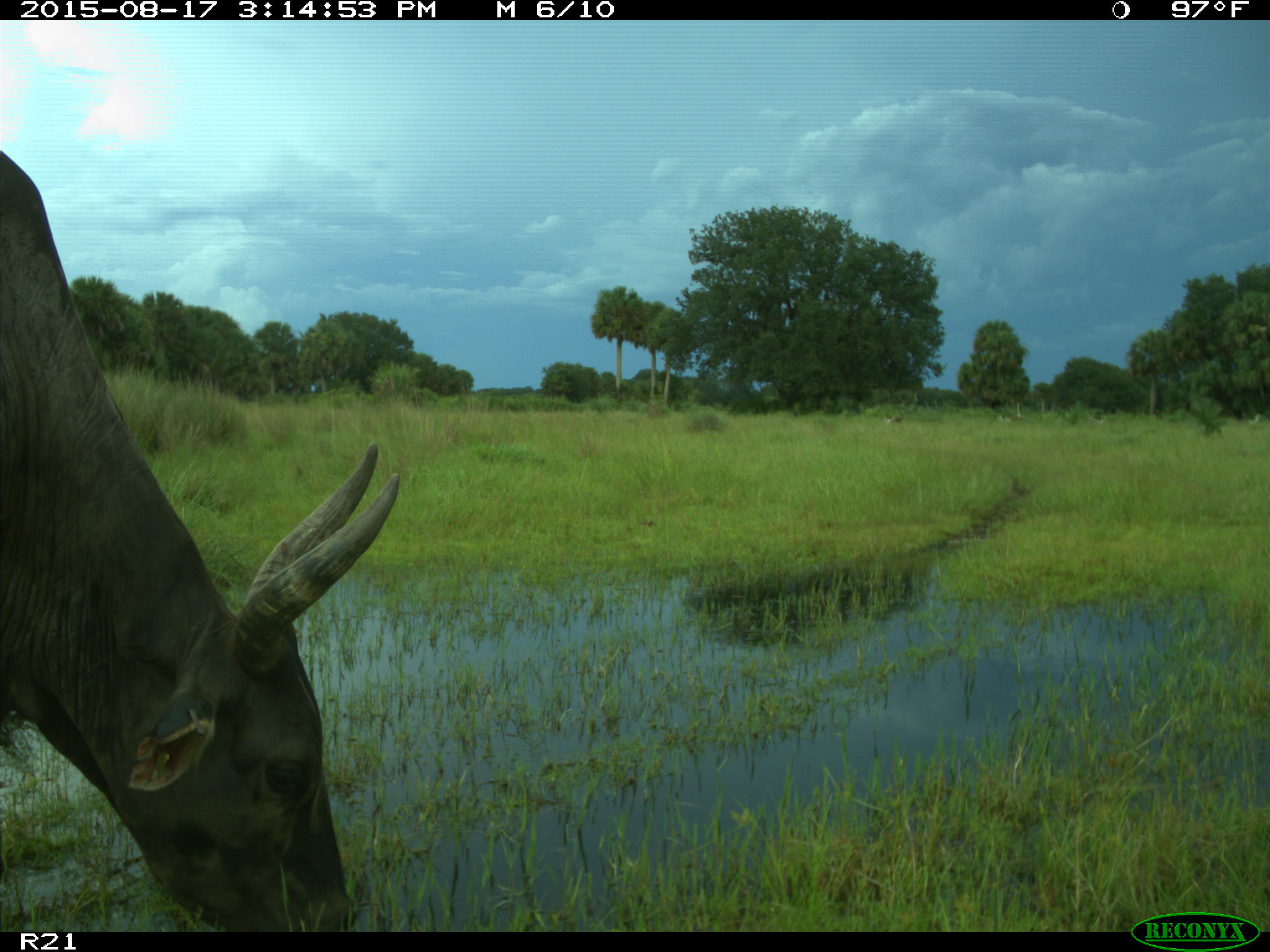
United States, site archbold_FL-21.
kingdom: Animalia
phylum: Chordata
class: Mammalia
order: Artiodactyla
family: Bovidae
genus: Bos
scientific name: Bos taurus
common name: domestic cow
Bos taurus (domestic cow).